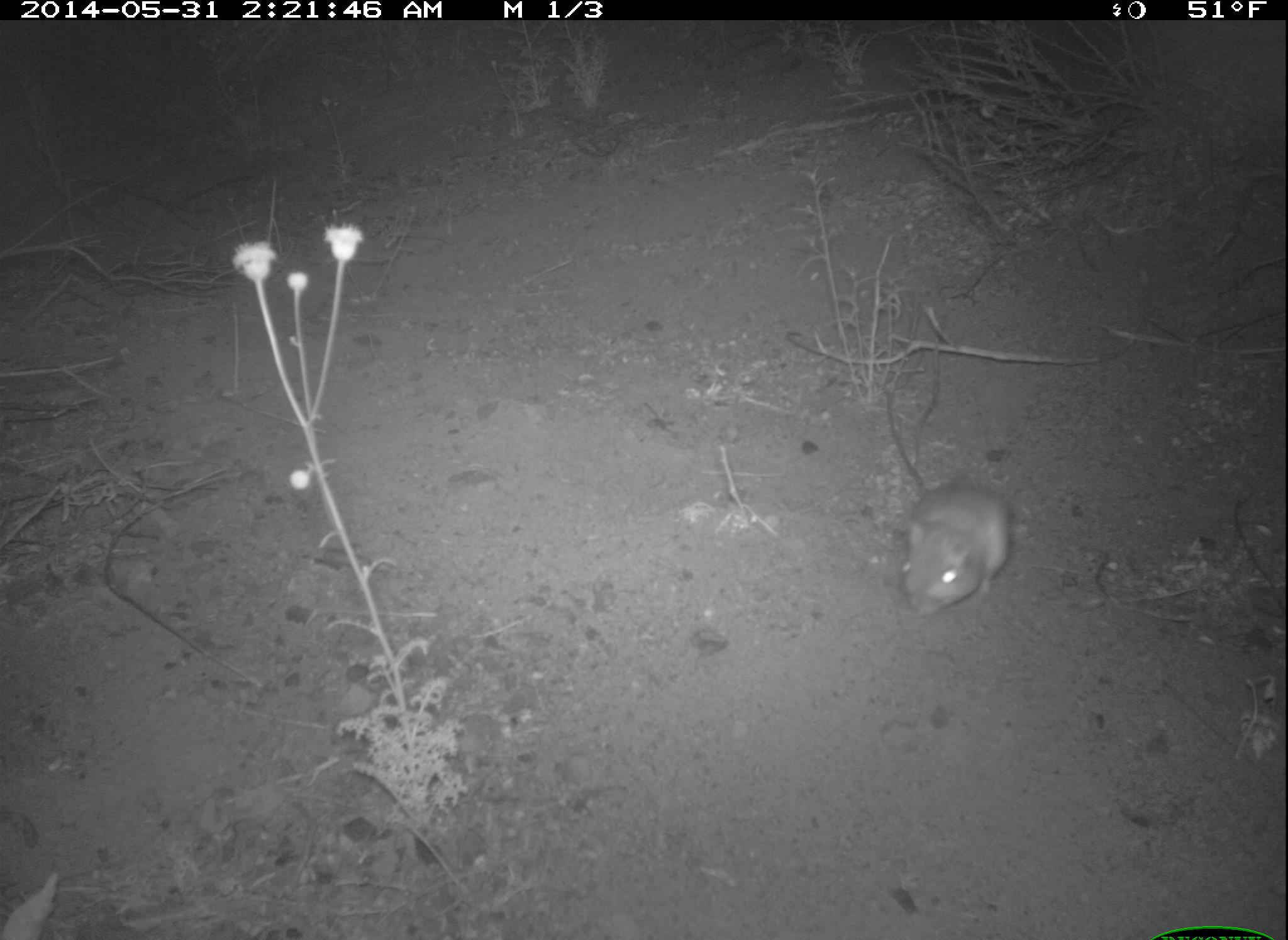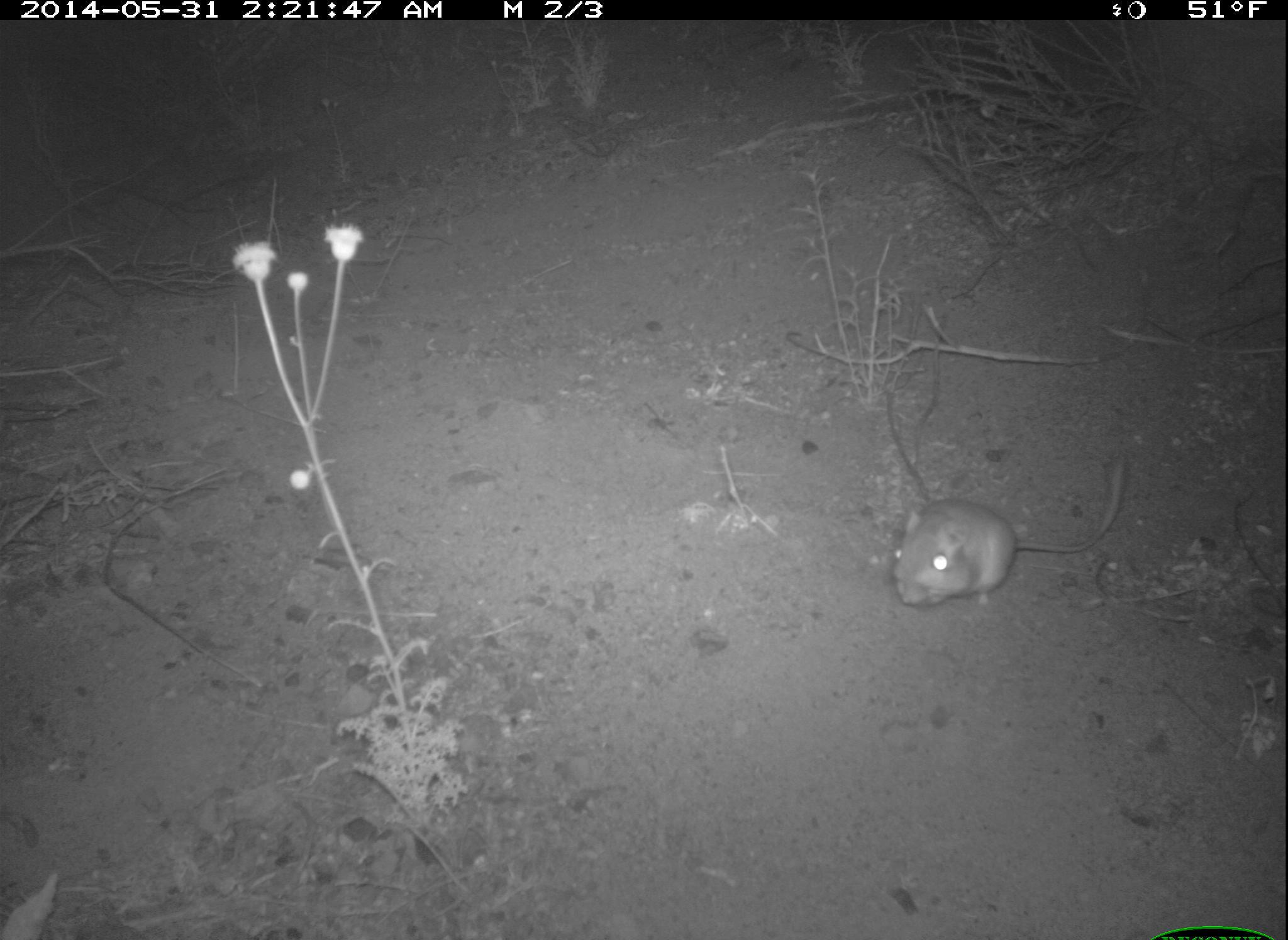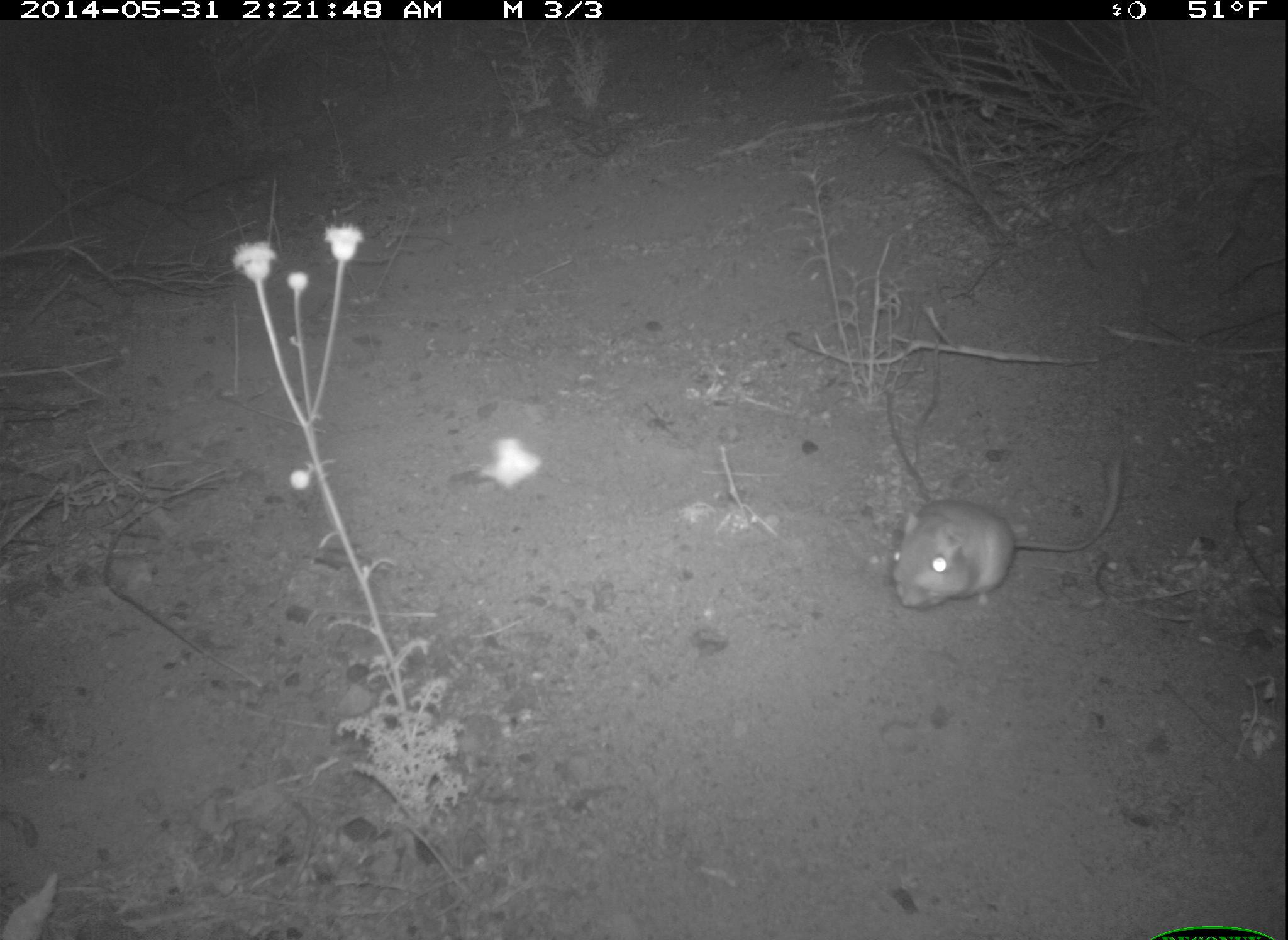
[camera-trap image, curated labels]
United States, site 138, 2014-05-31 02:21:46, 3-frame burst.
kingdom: Animalia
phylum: Chordata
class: Mammalia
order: Rodentia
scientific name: Rodentia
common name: rodent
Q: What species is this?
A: Rodent (Rodentia).